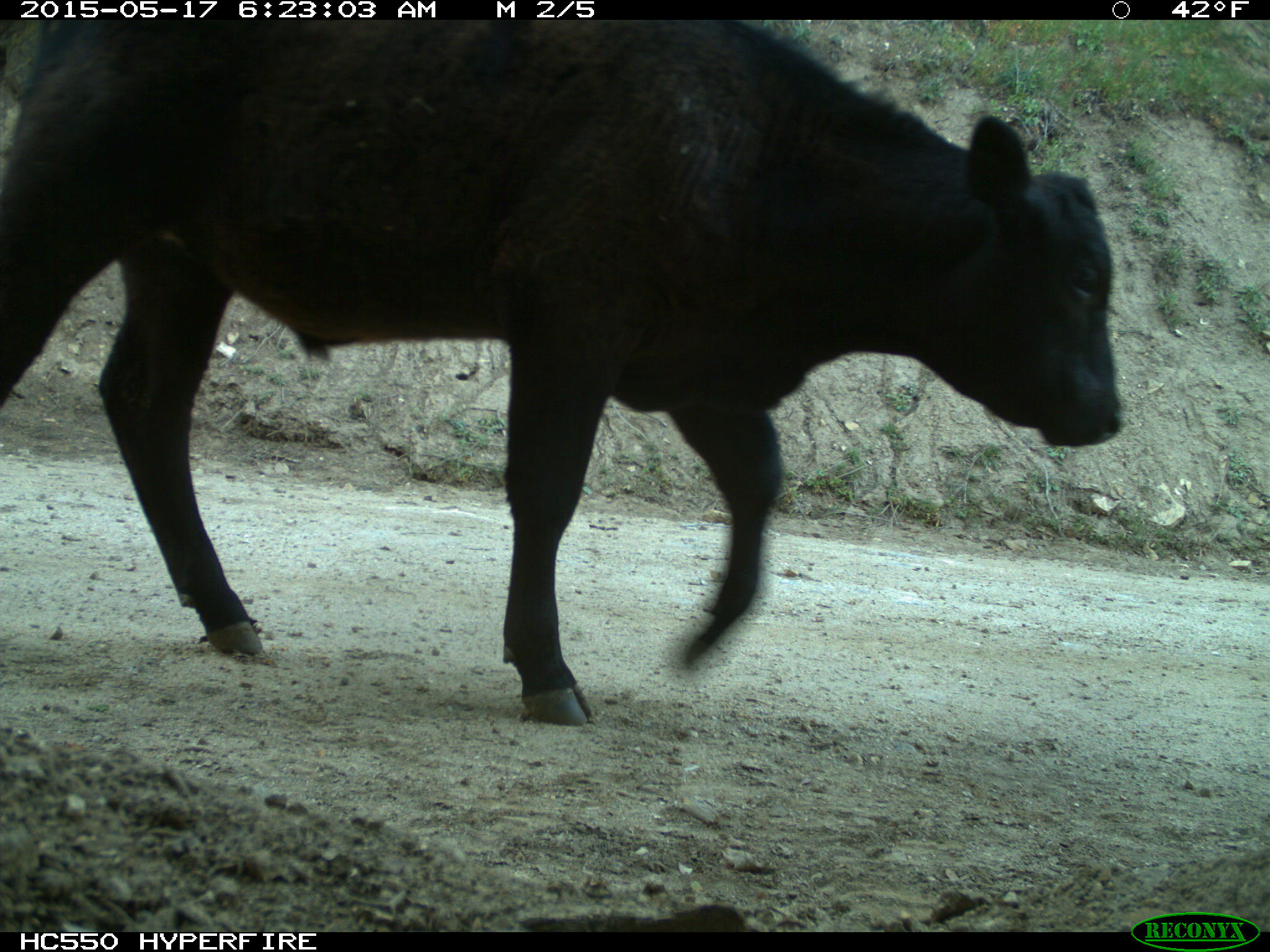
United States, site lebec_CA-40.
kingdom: Animalia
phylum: Chordata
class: Mammalia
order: Artiodactyla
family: Bovidae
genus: Bos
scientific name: Bos taurus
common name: domestic cow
Bos taurus (domestic cow).